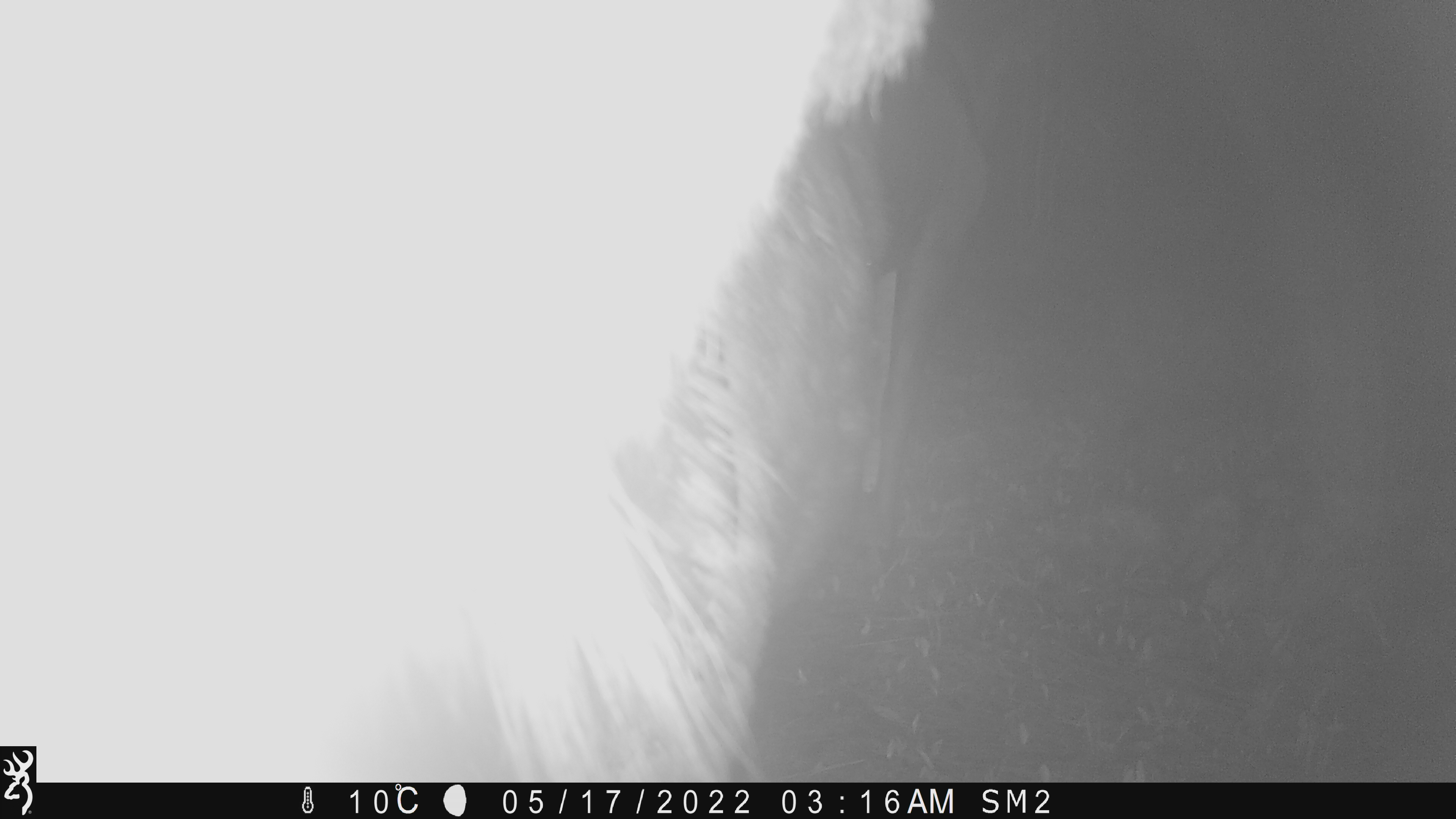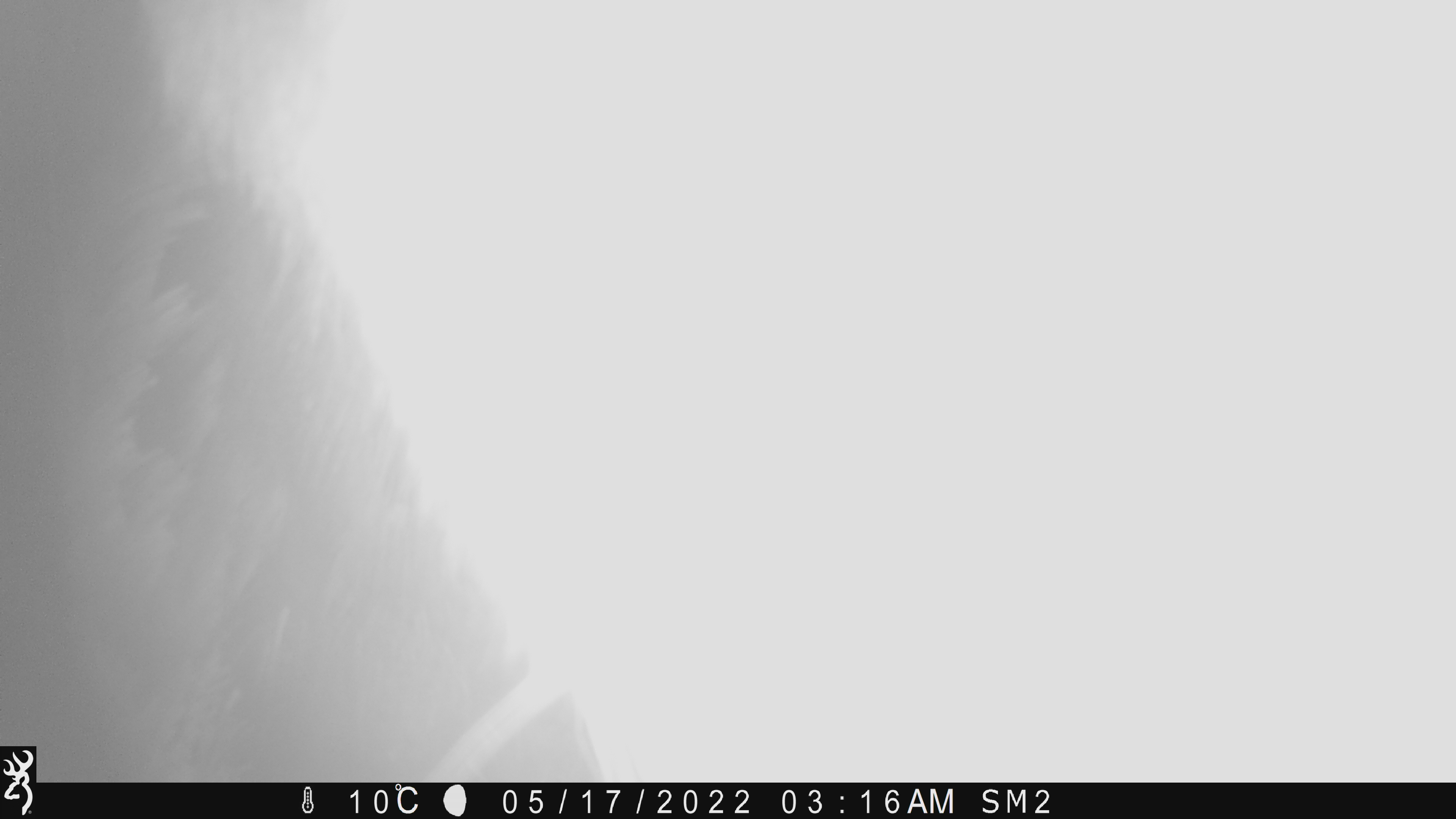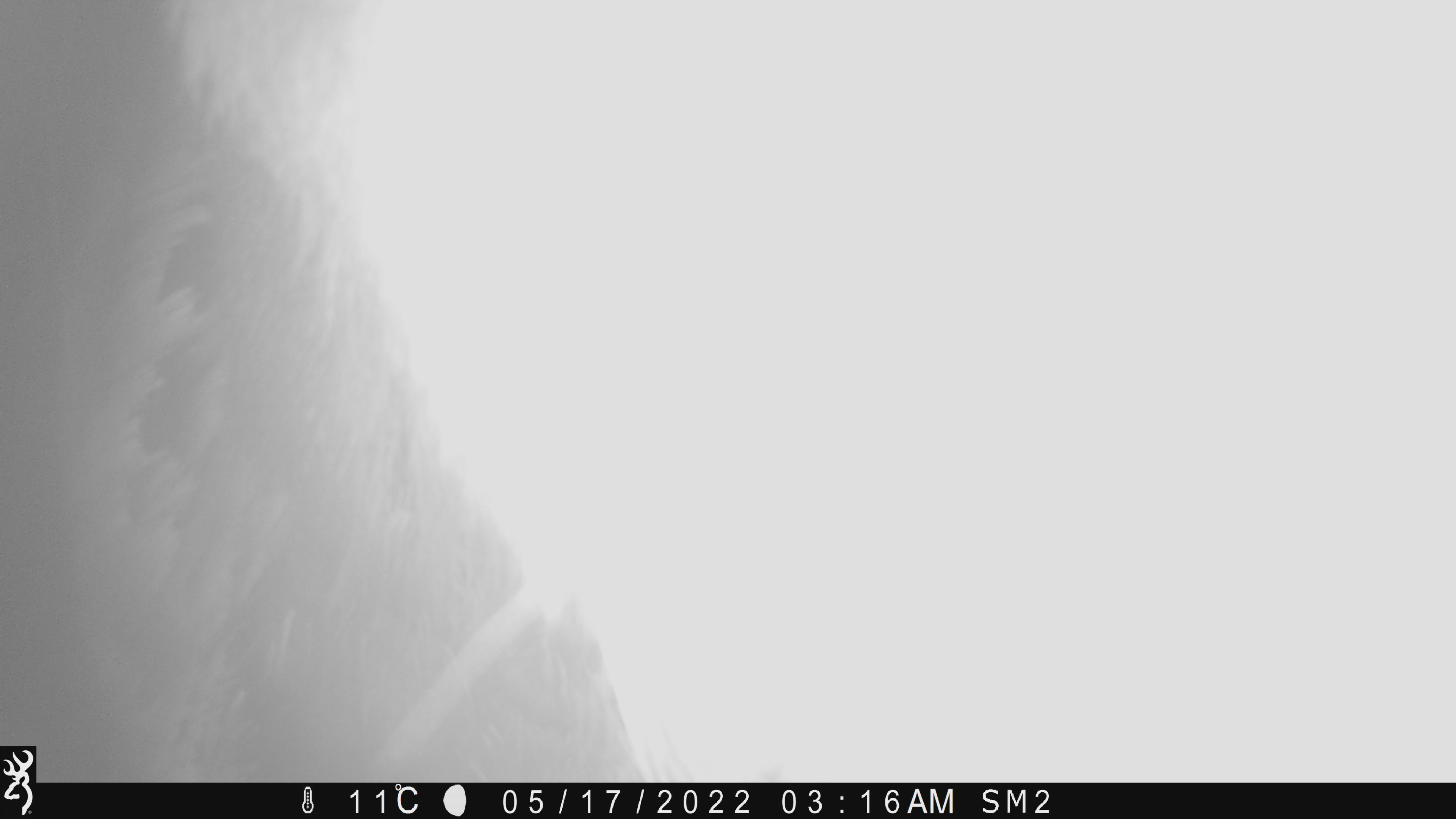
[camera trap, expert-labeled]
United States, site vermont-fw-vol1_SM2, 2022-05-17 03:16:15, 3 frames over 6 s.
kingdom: Animalia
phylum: Chordata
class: Mammalia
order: Artiodactyla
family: Cervidae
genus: Alces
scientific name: Alces alces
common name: moose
Moose (Alces alces).